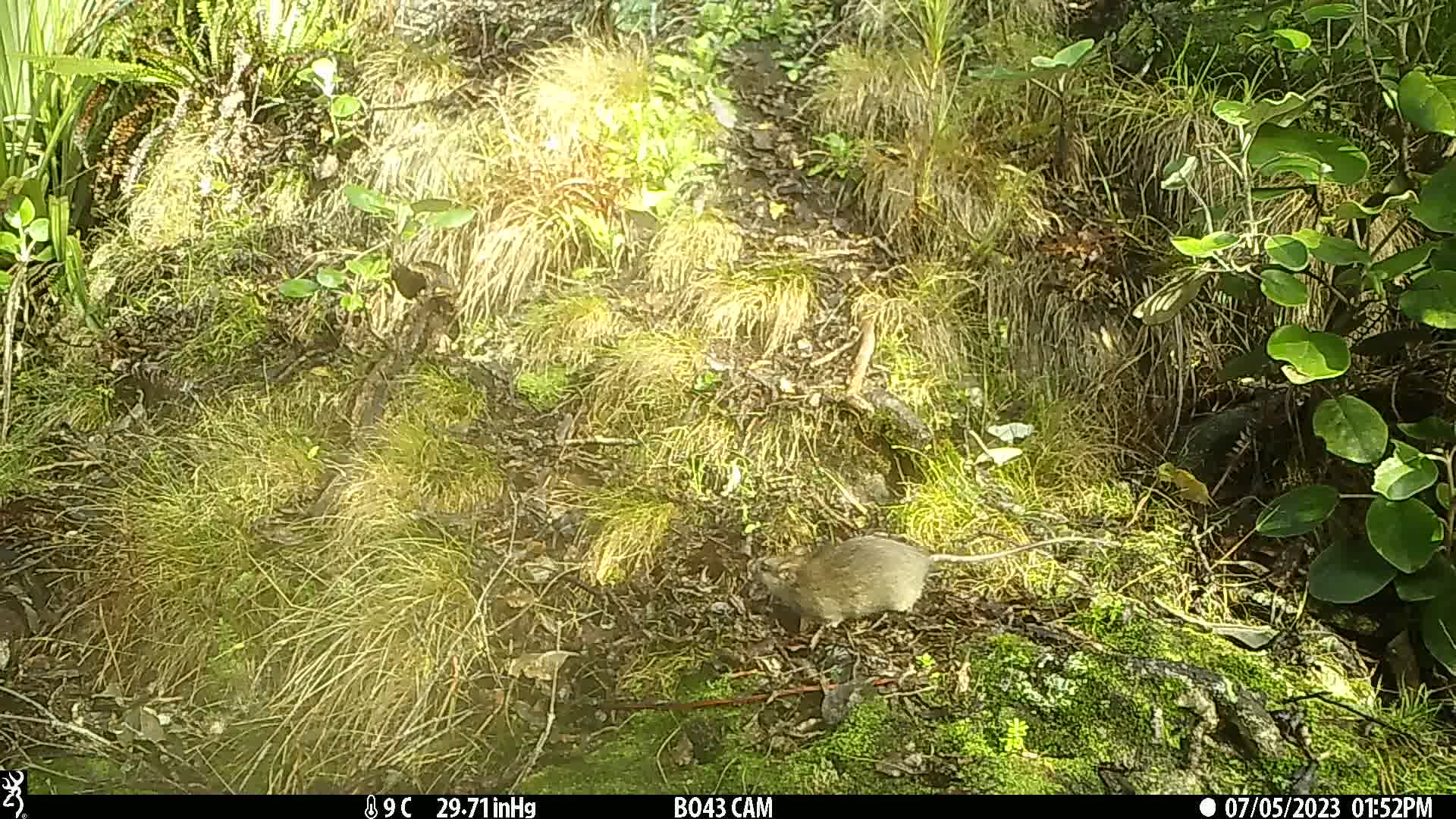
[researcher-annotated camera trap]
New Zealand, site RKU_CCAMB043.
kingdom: Animalia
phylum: Chordata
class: Mammalia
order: Rodentia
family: Muridae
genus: Rattus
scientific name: Rattus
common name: rat